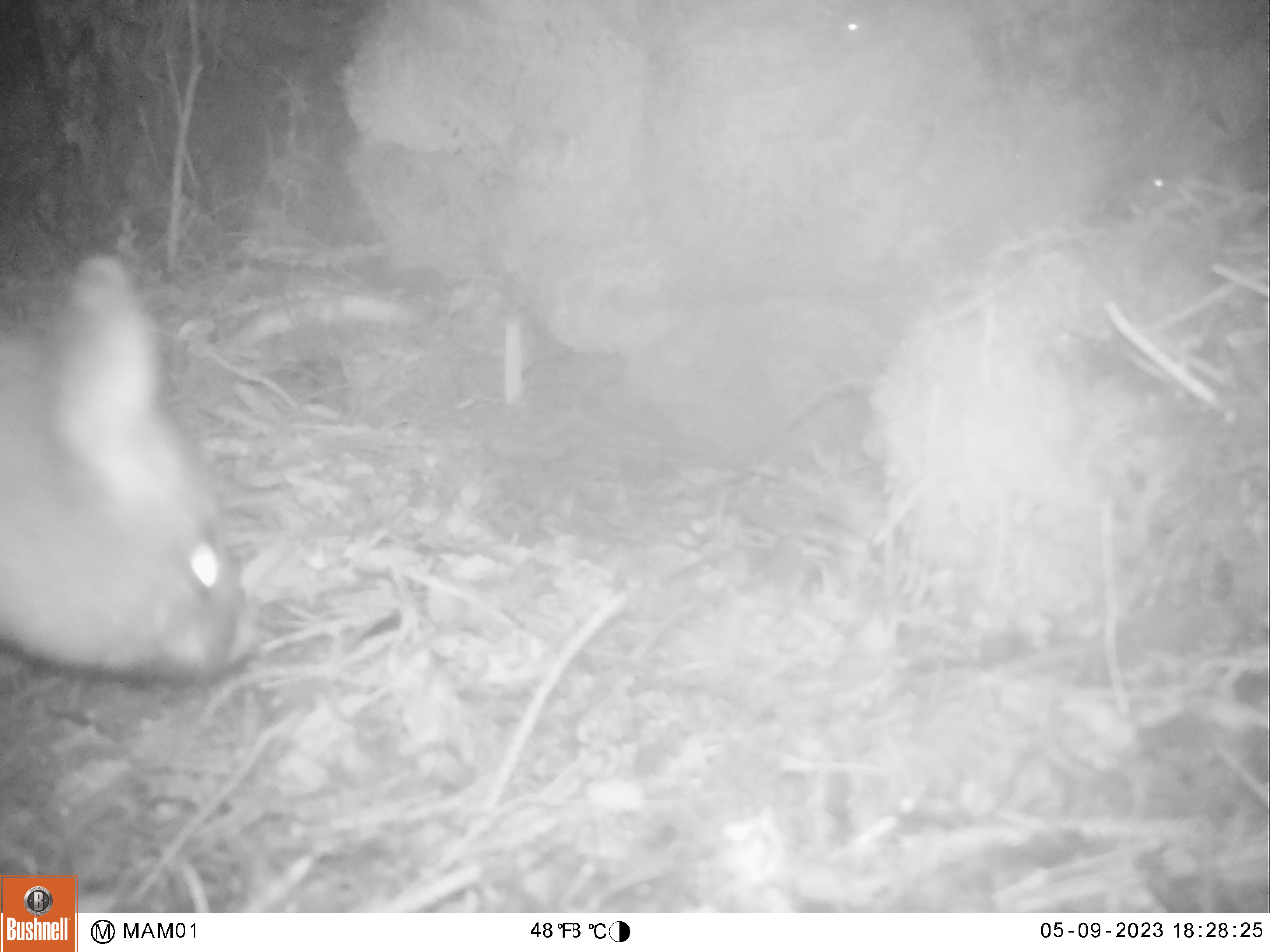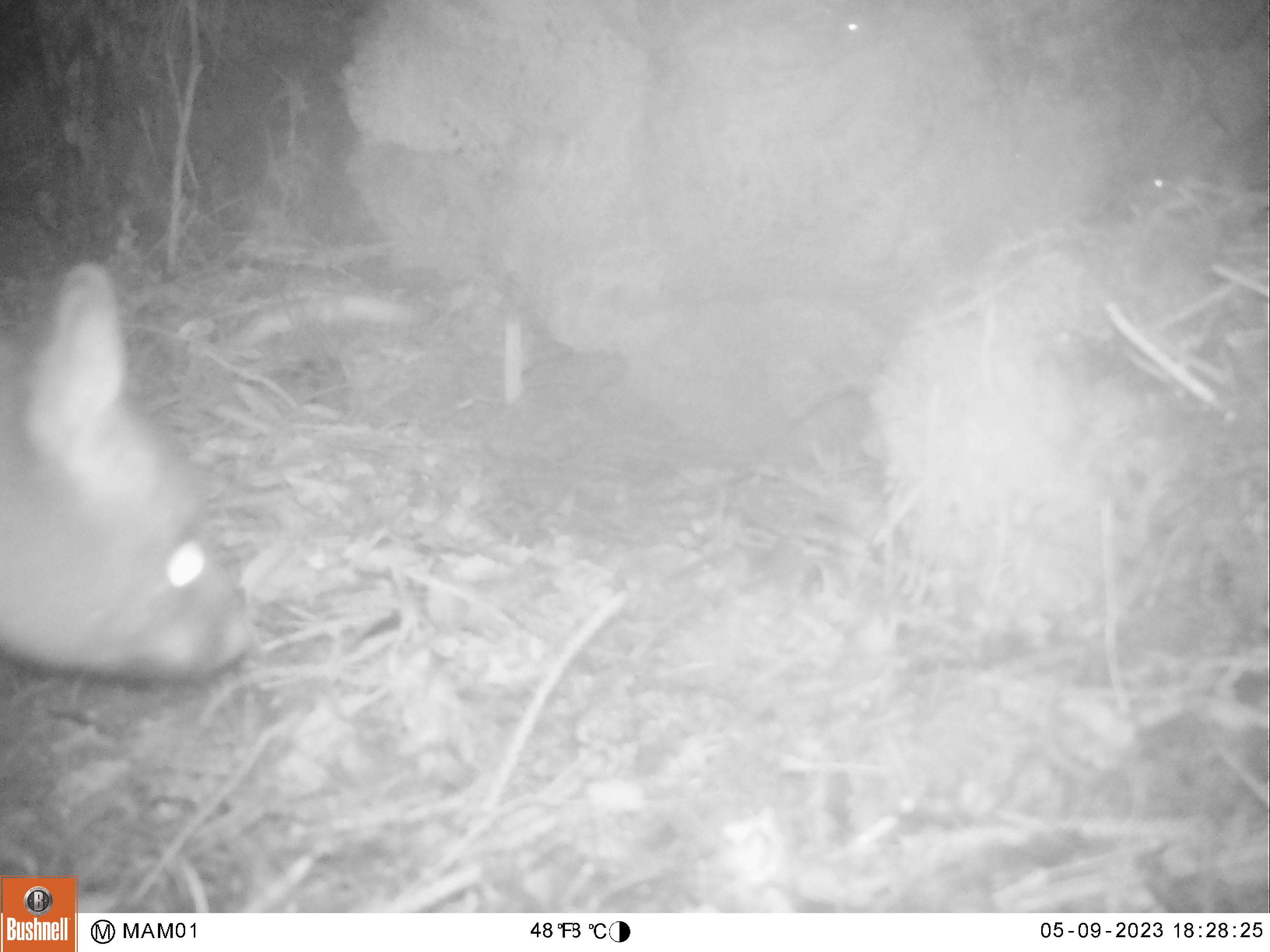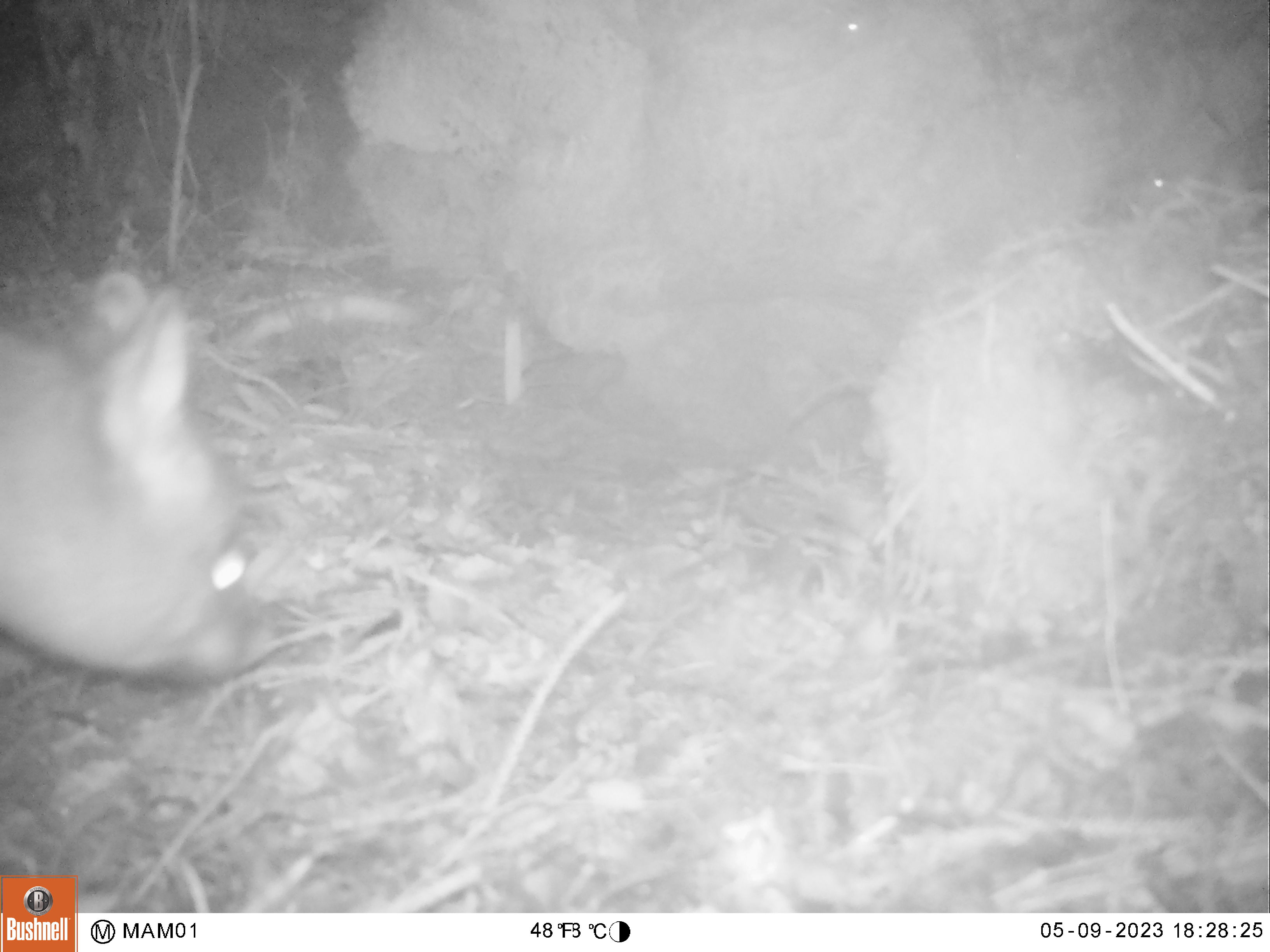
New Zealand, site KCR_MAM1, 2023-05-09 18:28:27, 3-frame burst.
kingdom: Animalia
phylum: Chordata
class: Mammalia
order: Diprotodontia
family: Phalangeridae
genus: Trichosurus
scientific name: Trichosurus vulpecula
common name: common brushtail possum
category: possum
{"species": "possum (common brushtail possum) (Trichosurus vulpecula)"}